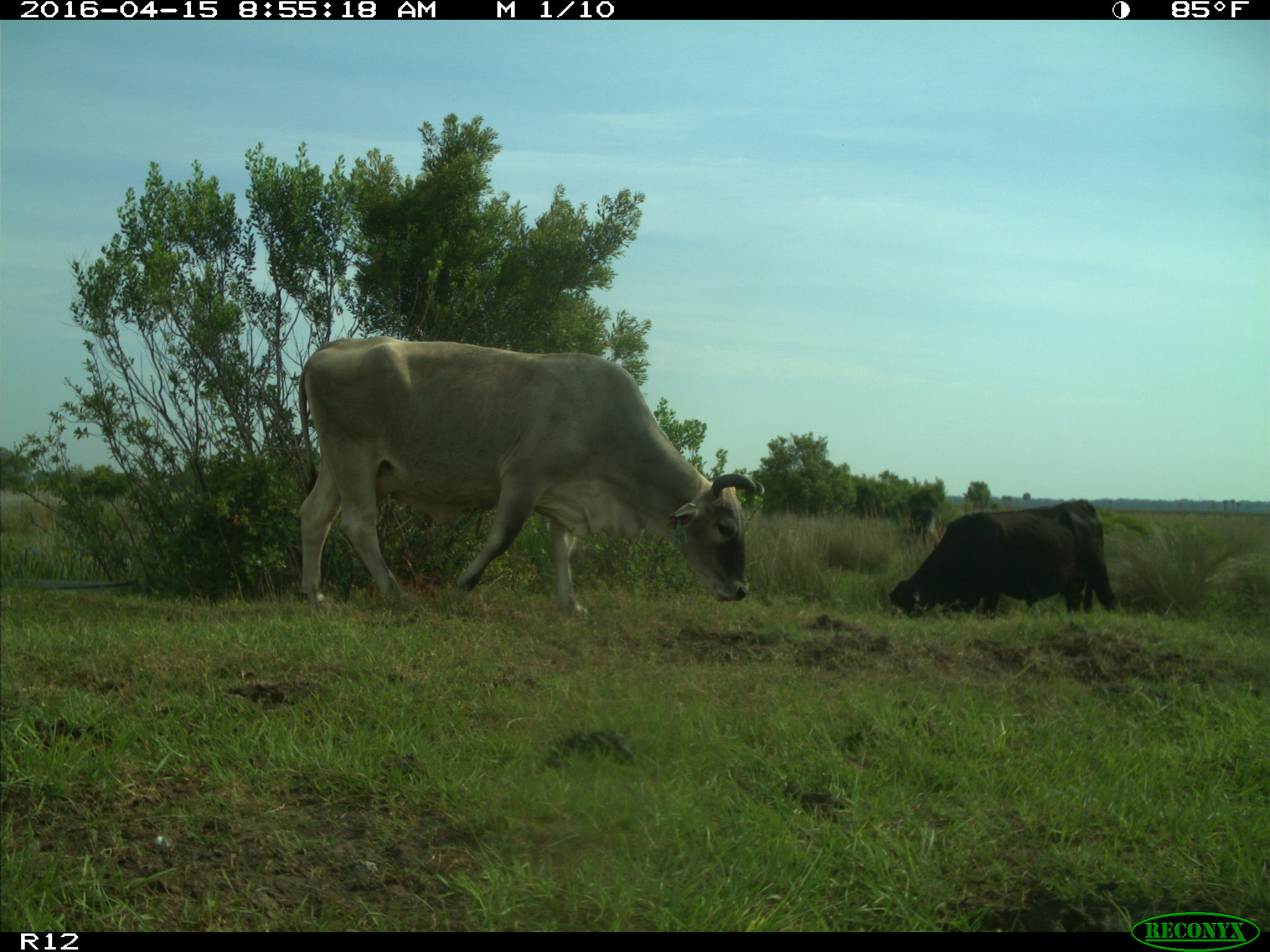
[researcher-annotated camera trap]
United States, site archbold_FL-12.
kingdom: Animalia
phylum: Chordata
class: Mammalia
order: Artiodactyla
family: Bovidae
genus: Bos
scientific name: Bos taurus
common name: domestic cow